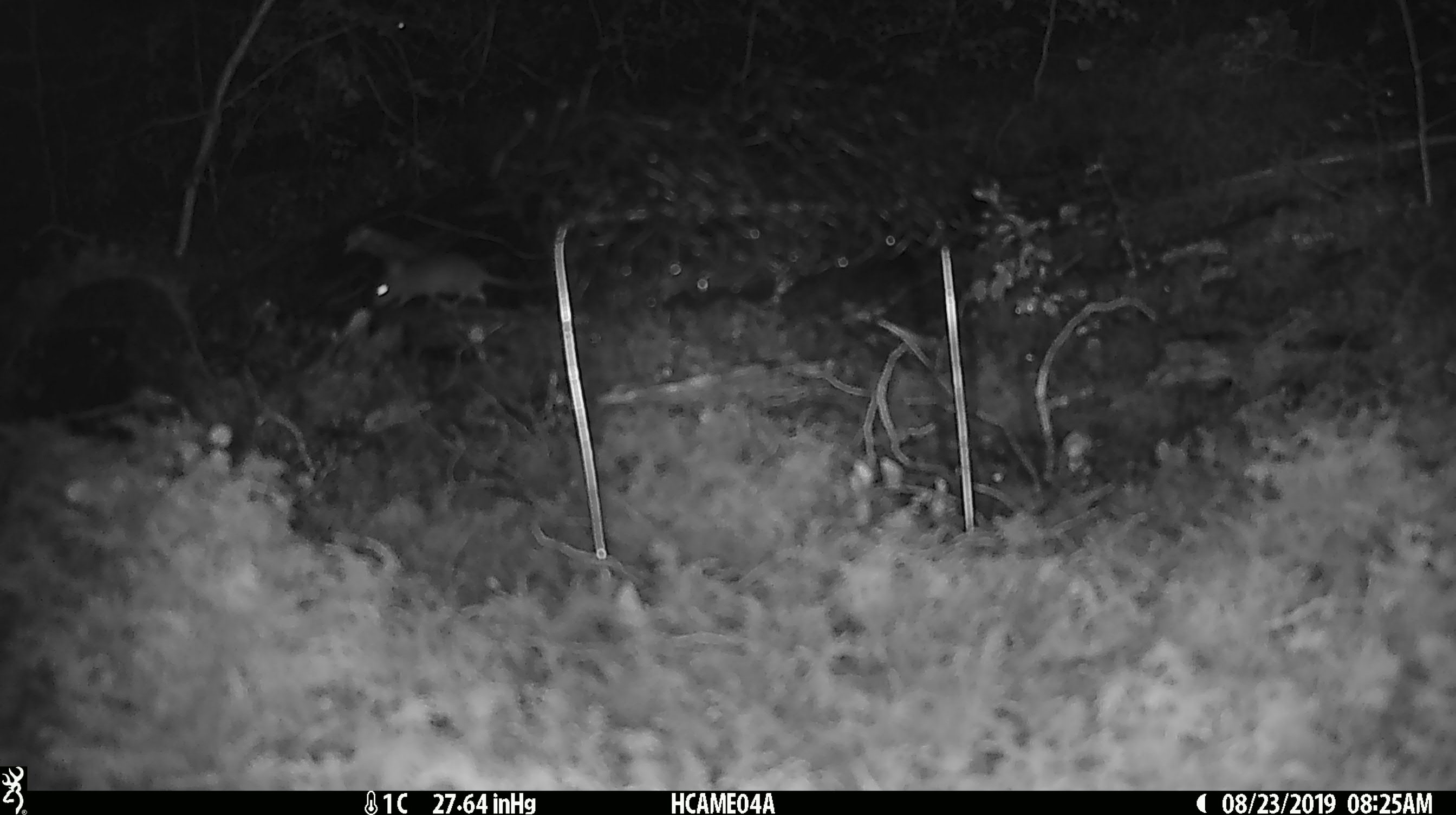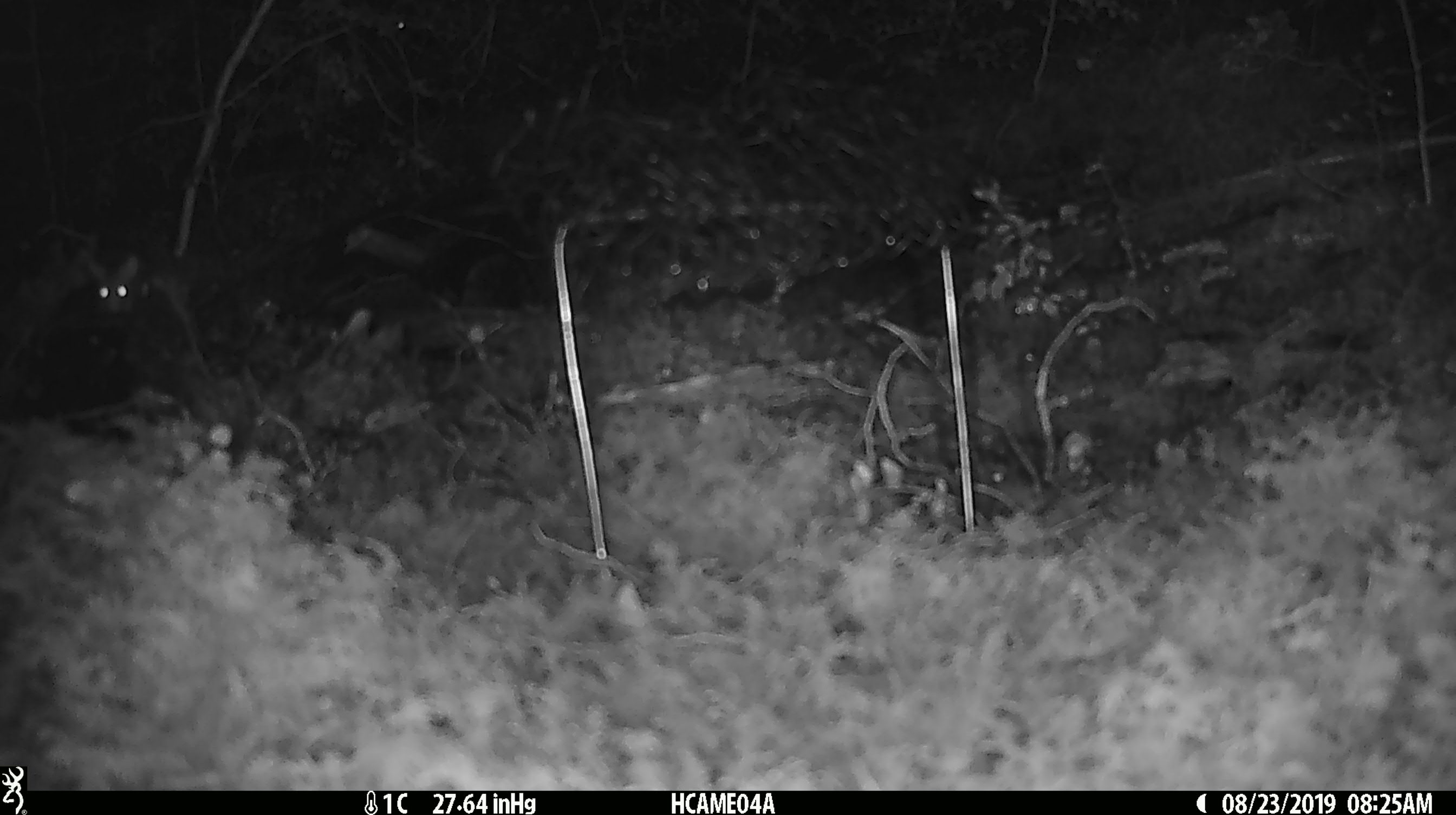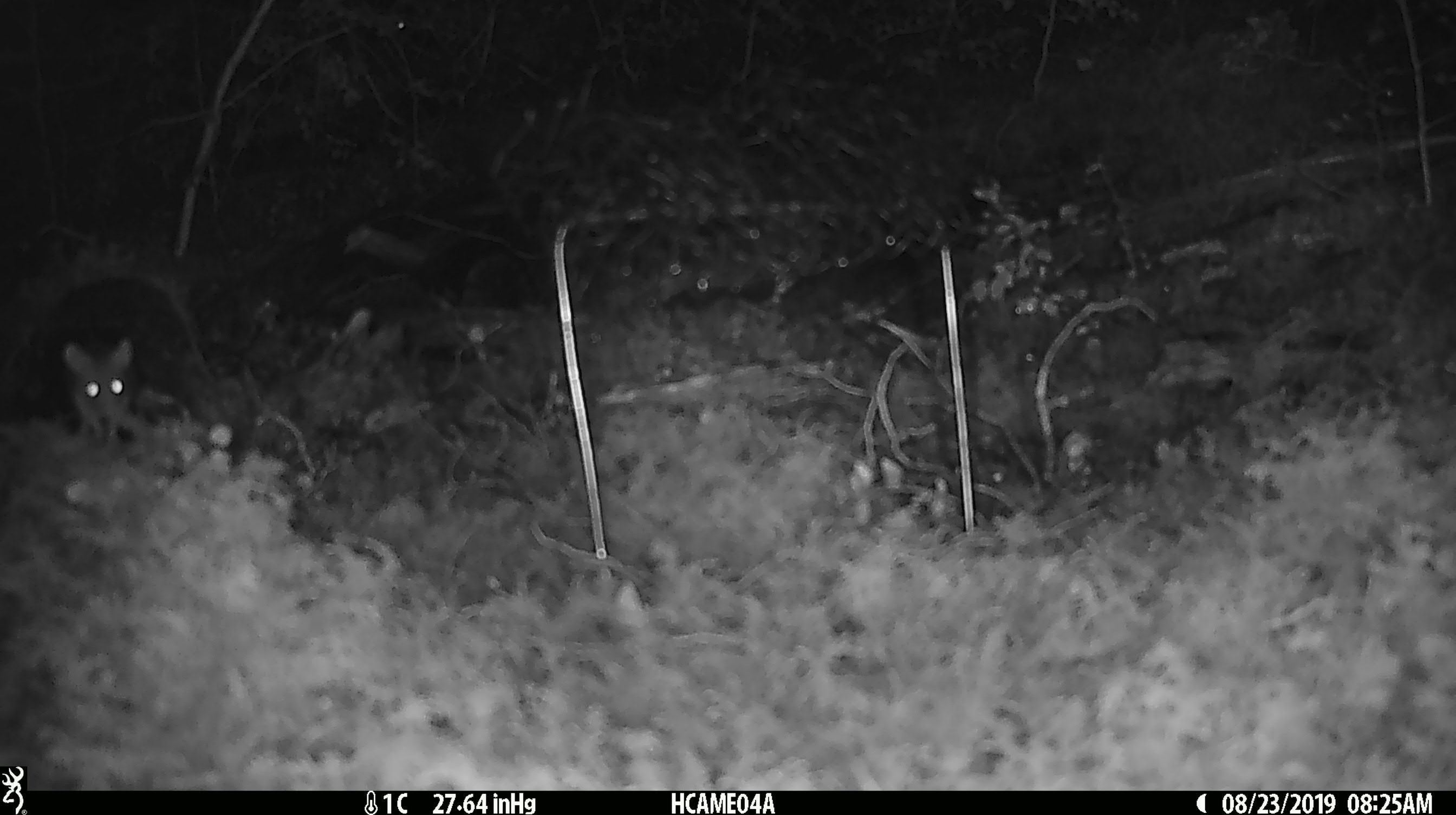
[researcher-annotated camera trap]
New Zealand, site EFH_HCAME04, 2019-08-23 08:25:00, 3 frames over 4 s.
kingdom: Animalia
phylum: Chordata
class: Mammalia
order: Rodentia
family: Muridae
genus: Mus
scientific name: Mus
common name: mouse